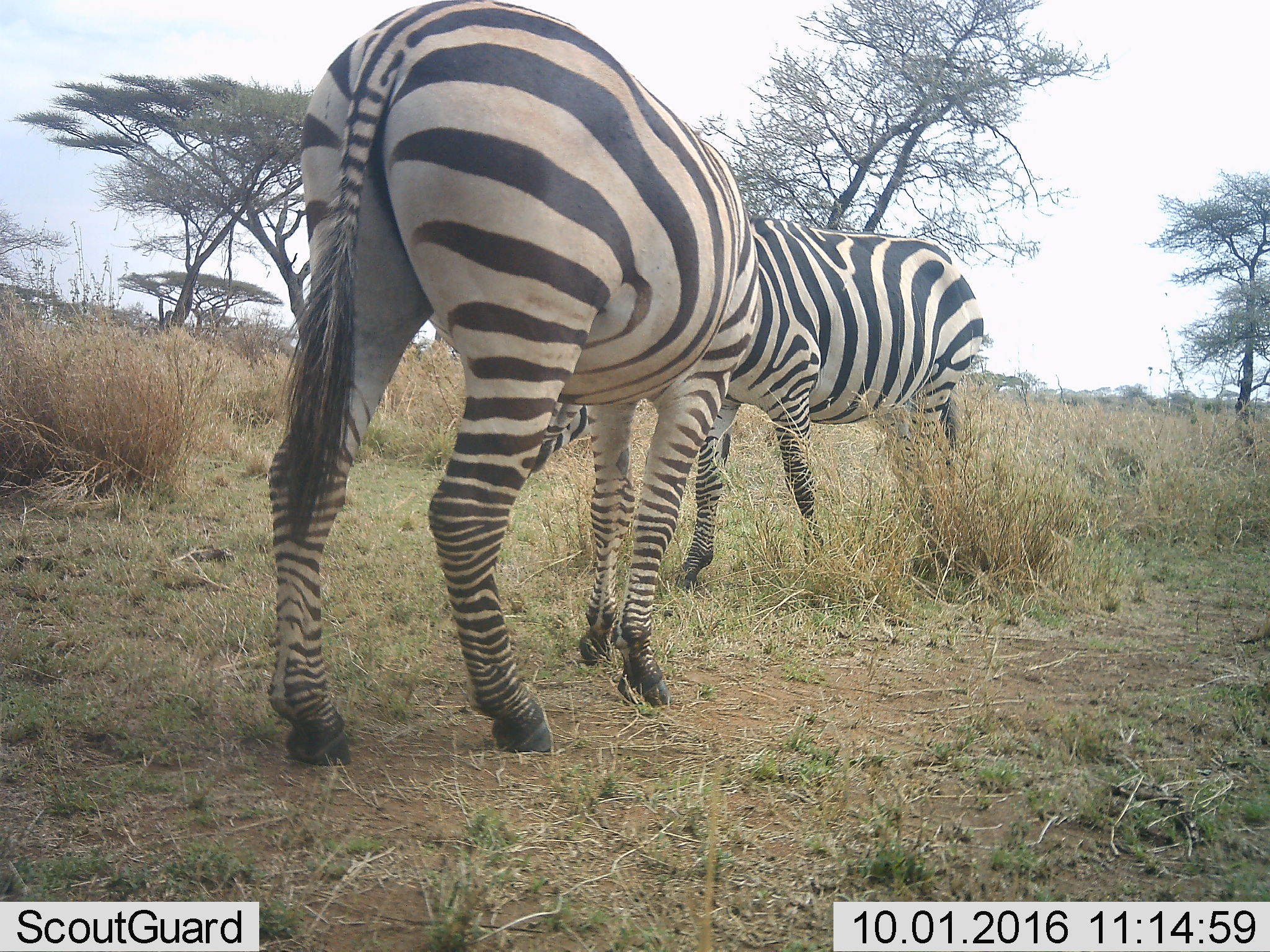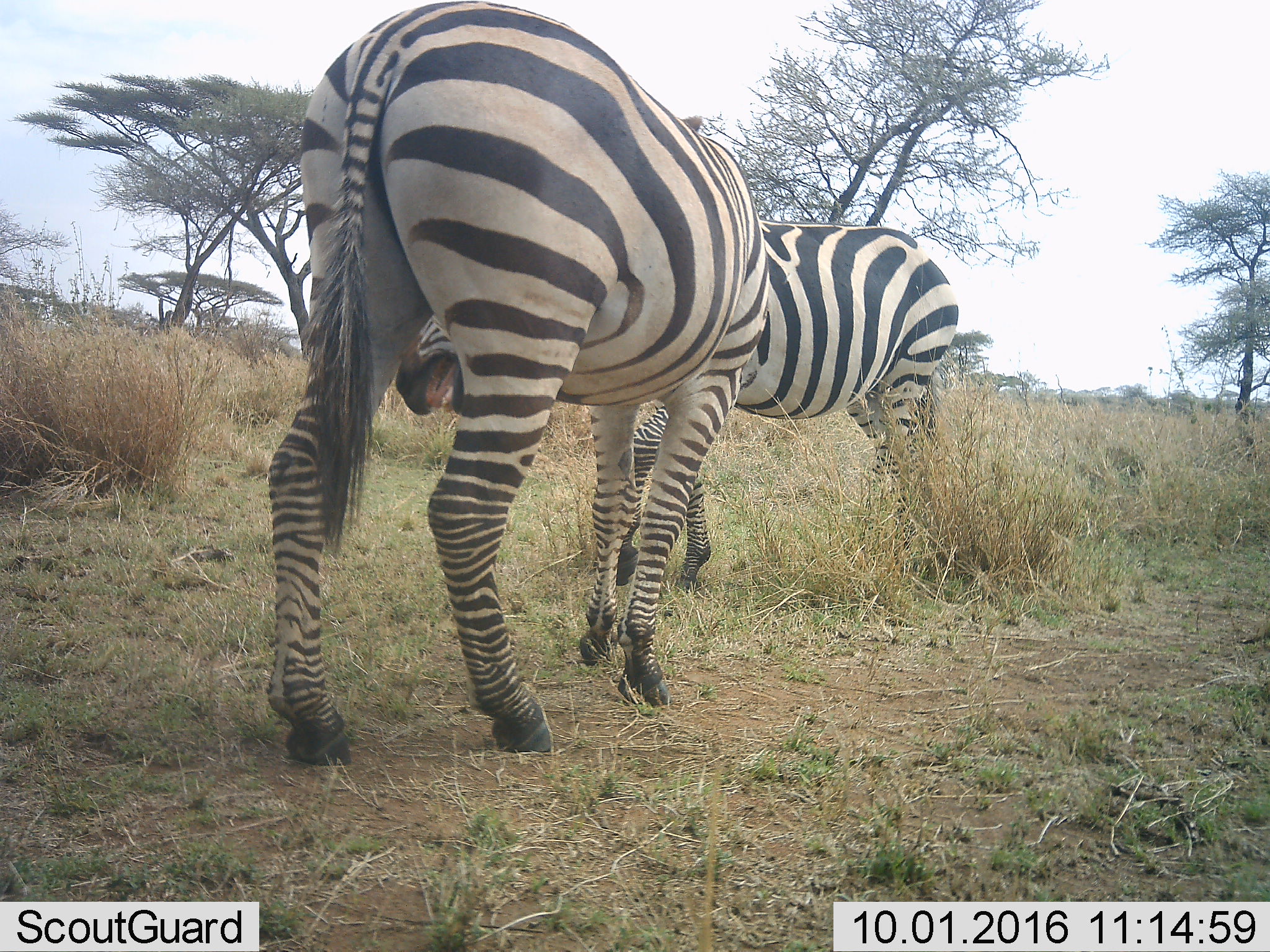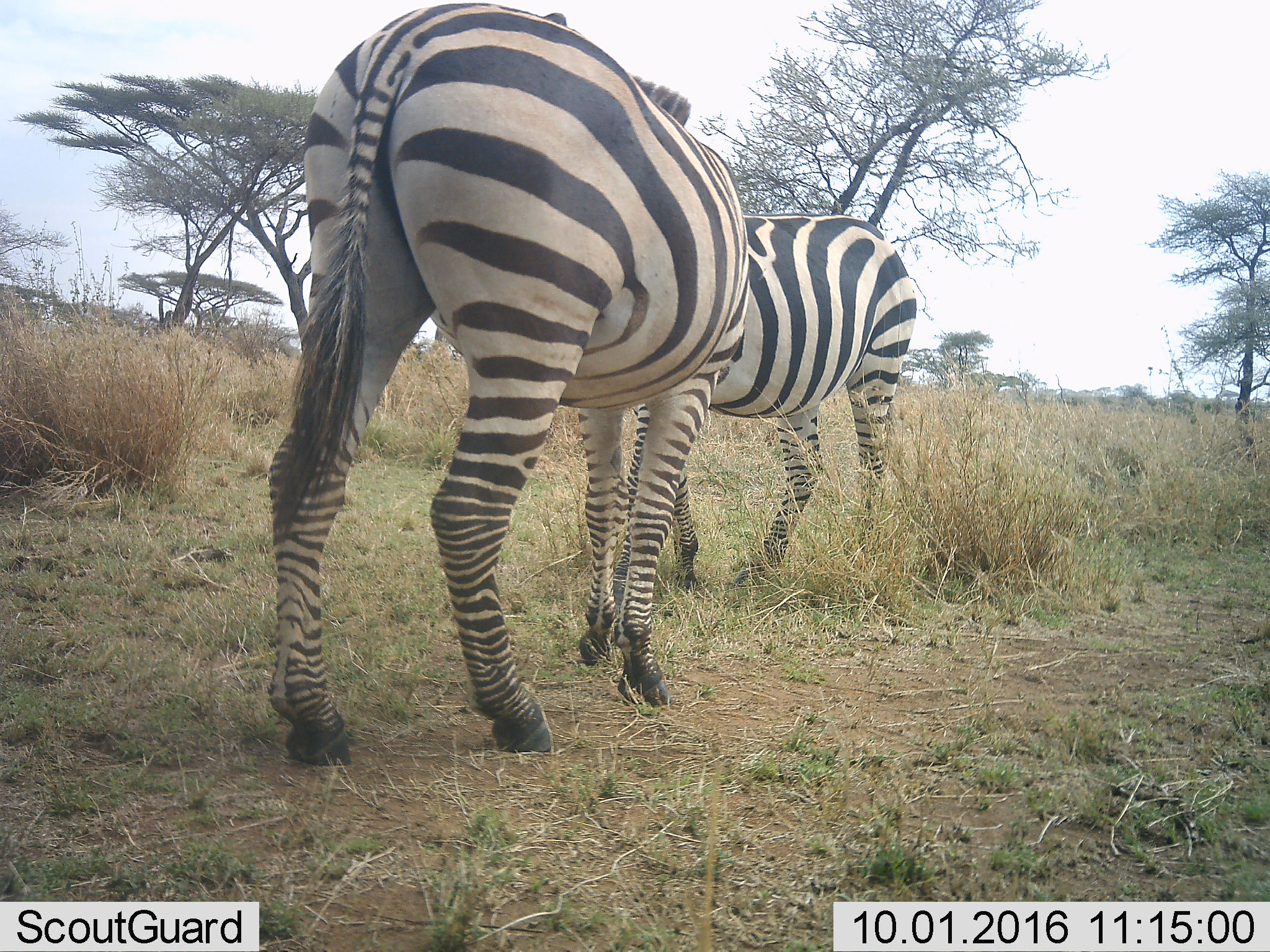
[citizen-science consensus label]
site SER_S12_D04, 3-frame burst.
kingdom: Animalia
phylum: Chordata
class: Mammalia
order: Perissodactyla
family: Equidae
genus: Equus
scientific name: Equus quagga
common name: plains zebra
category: zebraplains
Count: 2.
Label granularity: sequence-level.